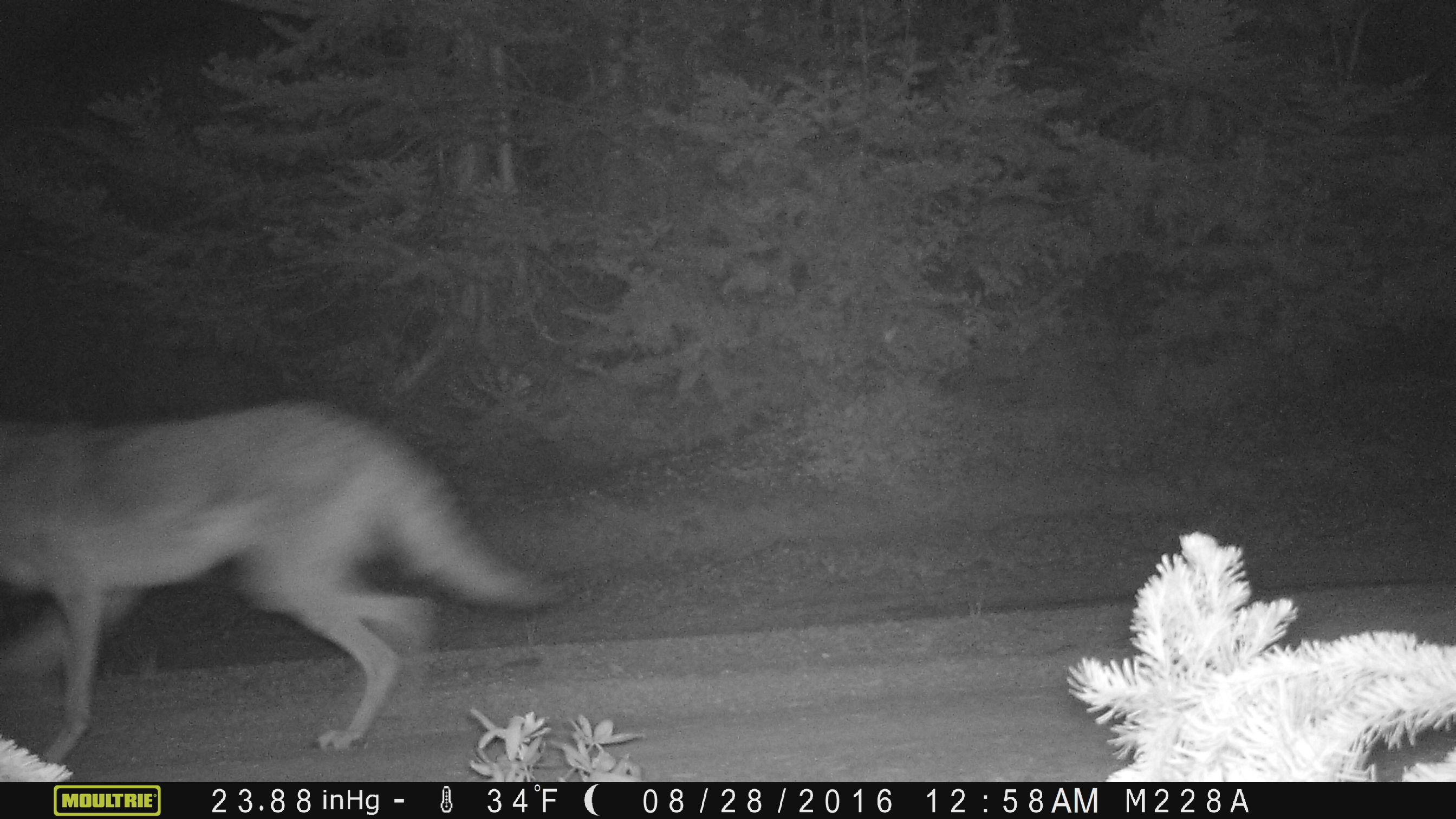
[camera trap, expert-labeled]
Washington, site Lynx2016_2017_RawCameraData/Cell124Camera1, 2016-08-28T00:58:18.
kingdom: Animalia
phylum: Chordata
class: Mammalia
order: Carnivora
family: Canidae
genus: Canis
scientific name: Canis latrans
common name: coyote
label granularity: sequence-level